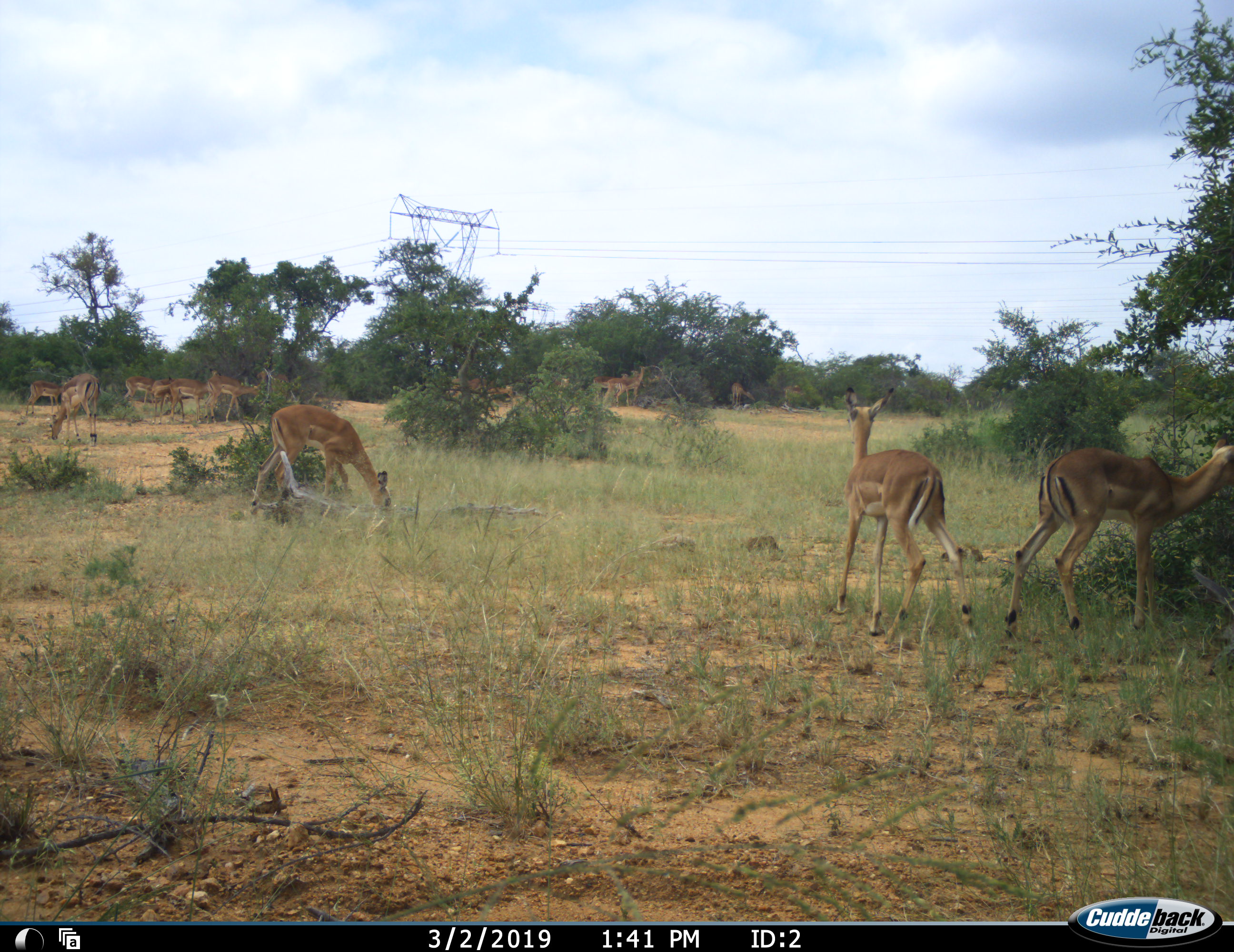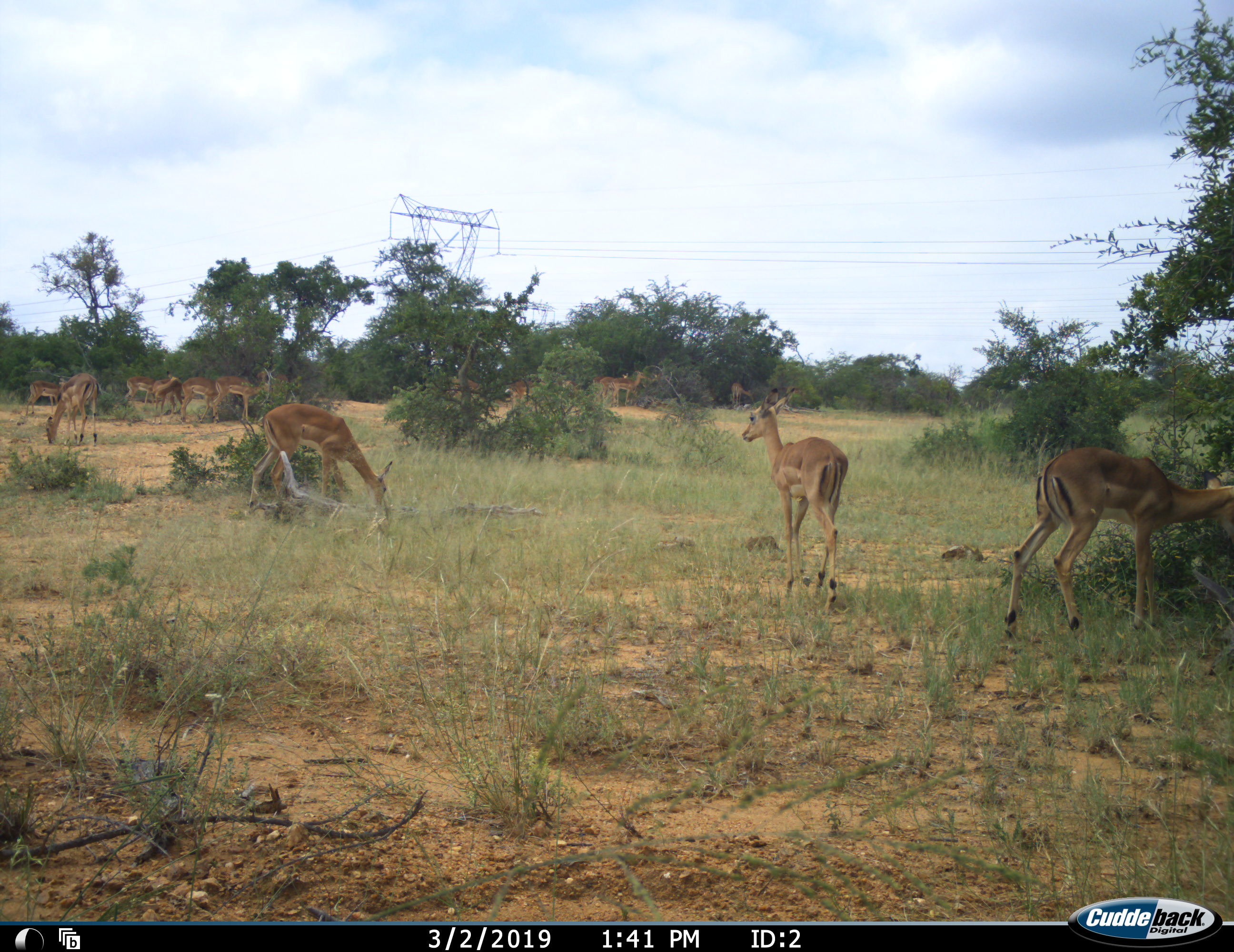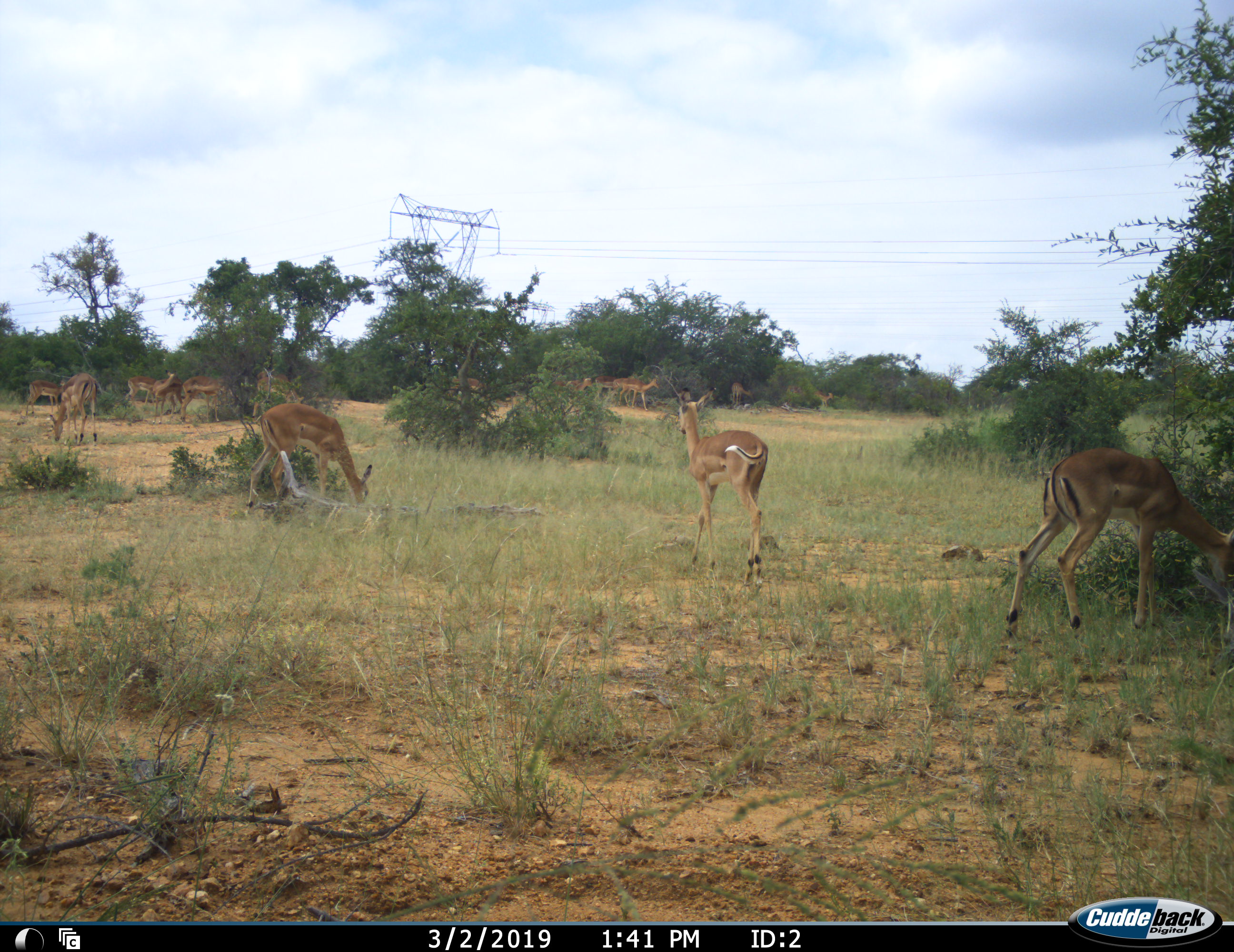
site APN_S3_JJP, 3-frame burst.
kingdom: Animalia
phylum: Chordata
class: Mammalia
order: Artiodactyla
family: Bovidae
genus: Aepyceros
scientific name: Aepyceros melampus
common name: impala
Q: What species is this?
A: Impala (Aepyceros melampus).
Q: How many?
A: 11-50.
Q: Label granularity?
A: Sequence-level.